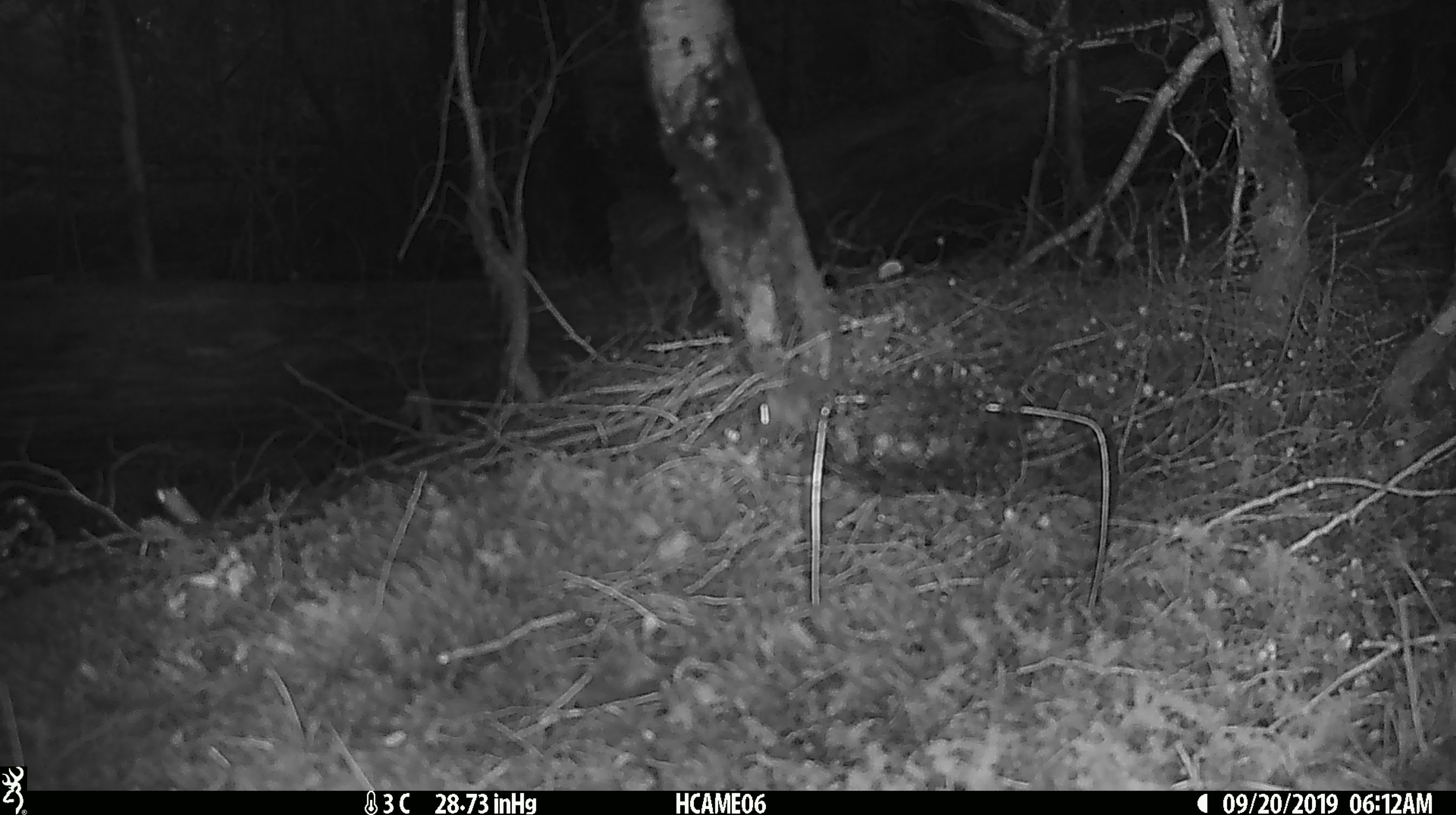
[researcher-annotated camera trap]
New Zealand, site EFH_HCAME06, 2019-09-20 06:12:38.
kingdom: Animalia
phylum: Chordata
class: Mammalia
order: Rodentia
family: Muridae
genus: Mus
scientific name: Mus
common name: mouse